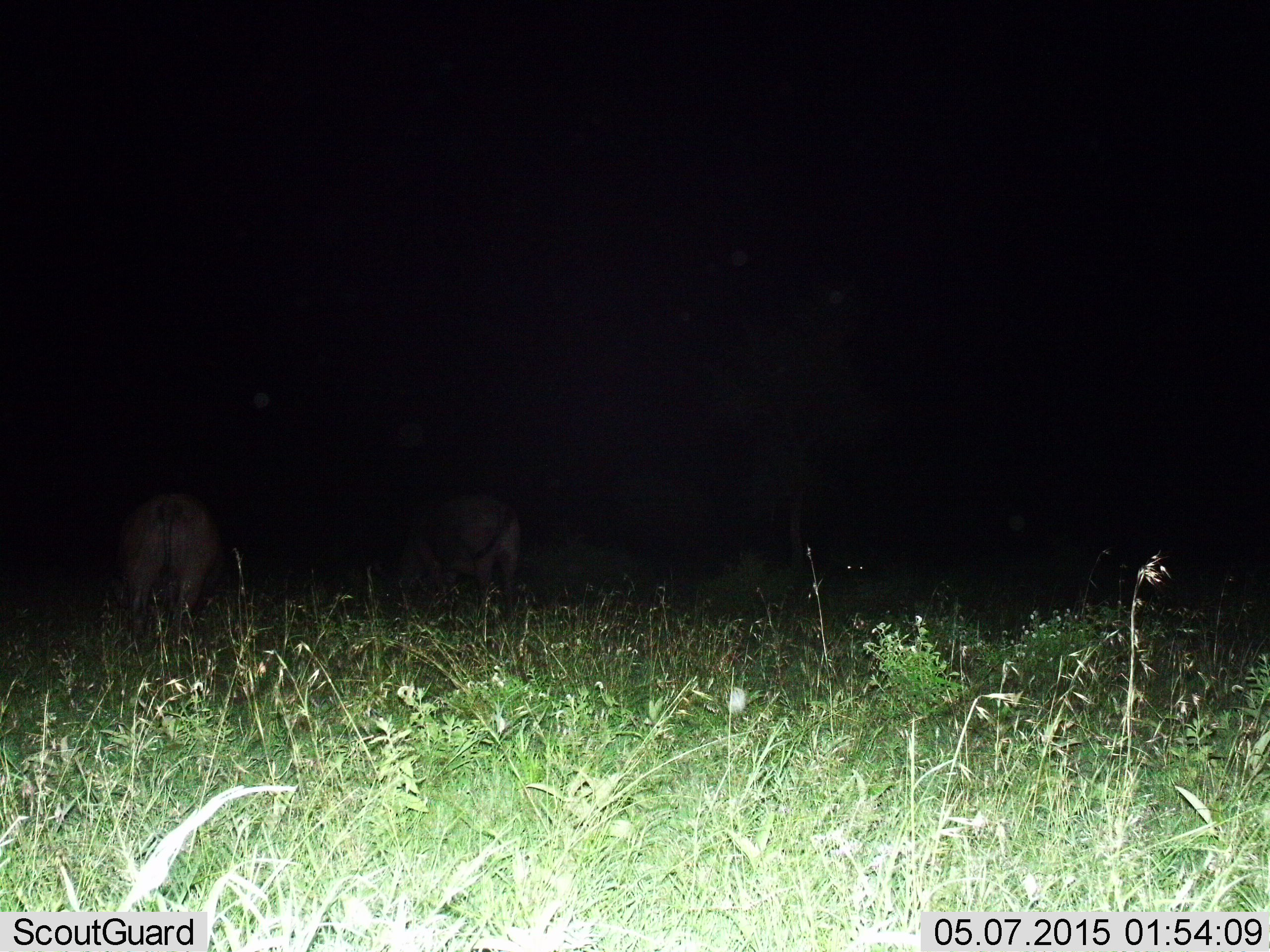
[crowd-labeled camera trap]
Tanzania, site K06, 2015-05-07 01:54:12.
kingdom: Animalia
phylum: Chordata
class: Mammalia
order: Artiodactyla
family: Bovidae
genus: Syncerus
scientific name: Syncerus caffer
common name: cape buffalo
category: buffalo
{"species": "buffalo (cape buffalo) (Syncerus caffer)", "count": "3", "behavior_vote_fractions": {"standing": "62%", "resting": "0%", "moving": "12%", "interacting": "0%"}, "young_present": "0%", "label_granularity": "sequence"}